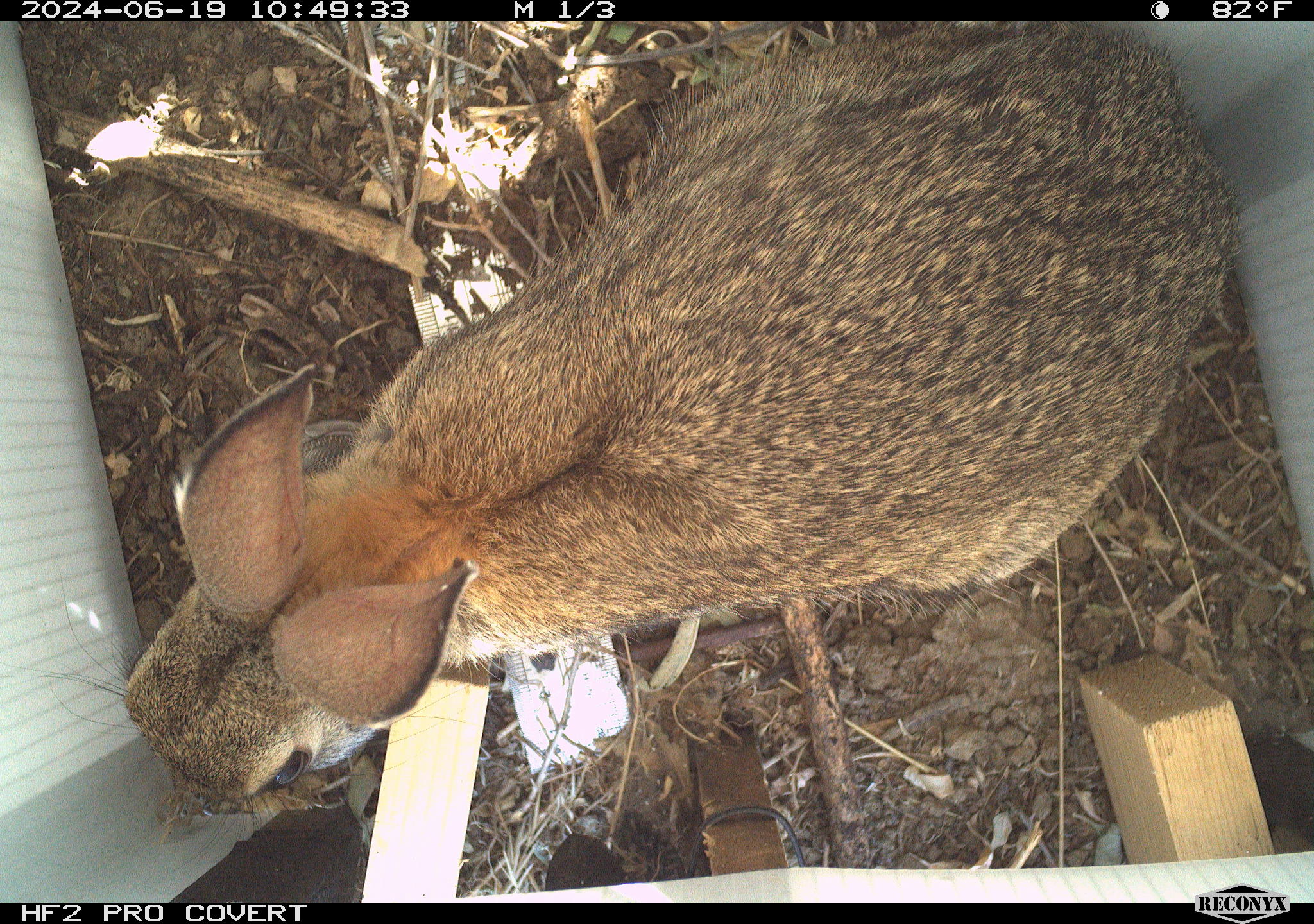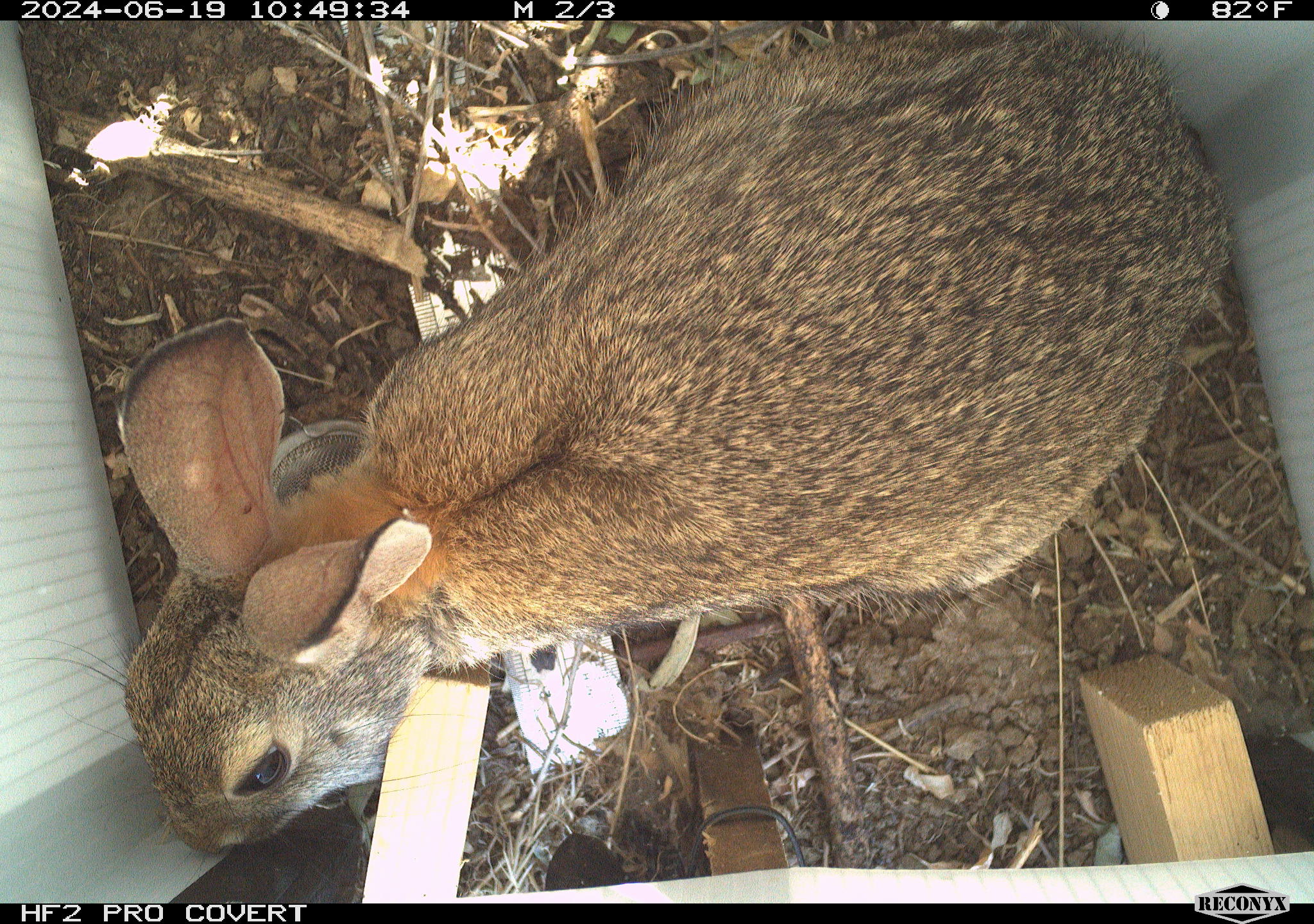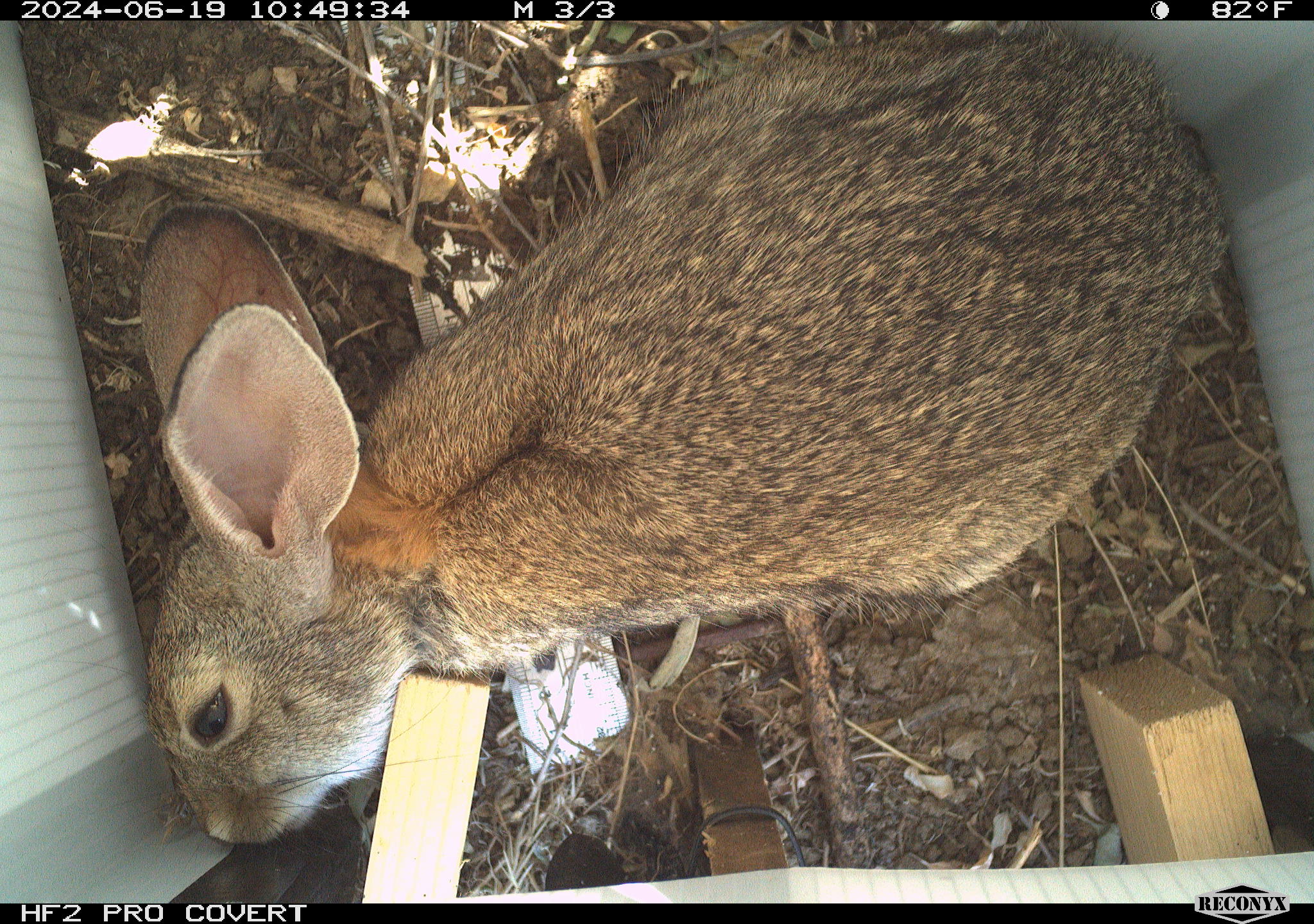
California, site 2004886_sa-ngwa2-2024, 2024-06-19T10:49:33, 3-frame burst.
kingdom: Animalia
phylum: Chordata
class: Mammalia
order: Lagomorpha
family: Leporidae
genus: Sylvilagus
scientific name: Sylvilagus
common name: cottontail rabbits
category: sylvilagus species